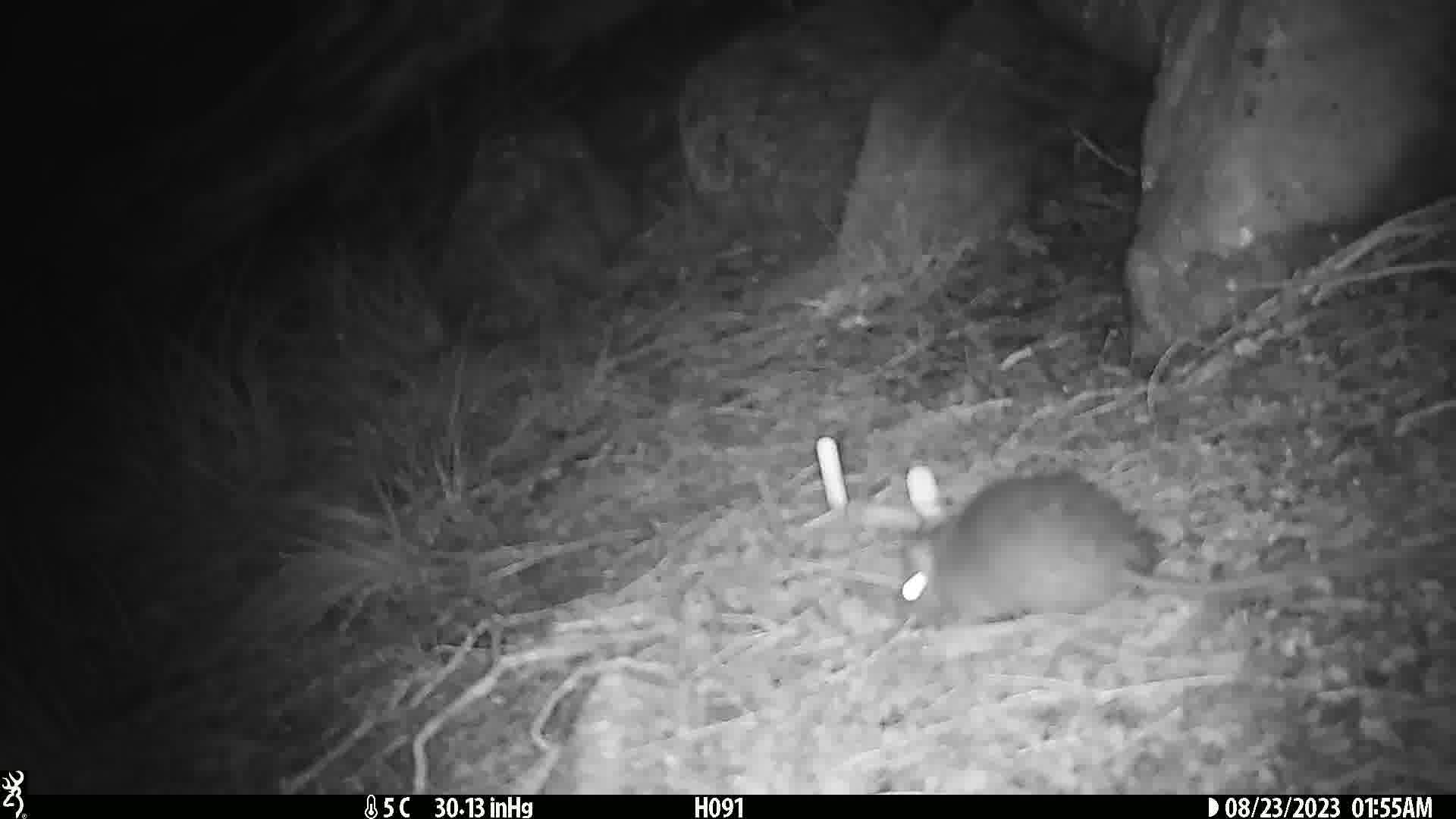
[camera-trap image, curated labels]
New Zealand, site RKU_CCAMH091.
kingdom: Animalia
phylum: Chordata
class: Mammalia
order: Rodentia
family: Muridae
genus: Rattus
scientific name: Rattus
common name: rat